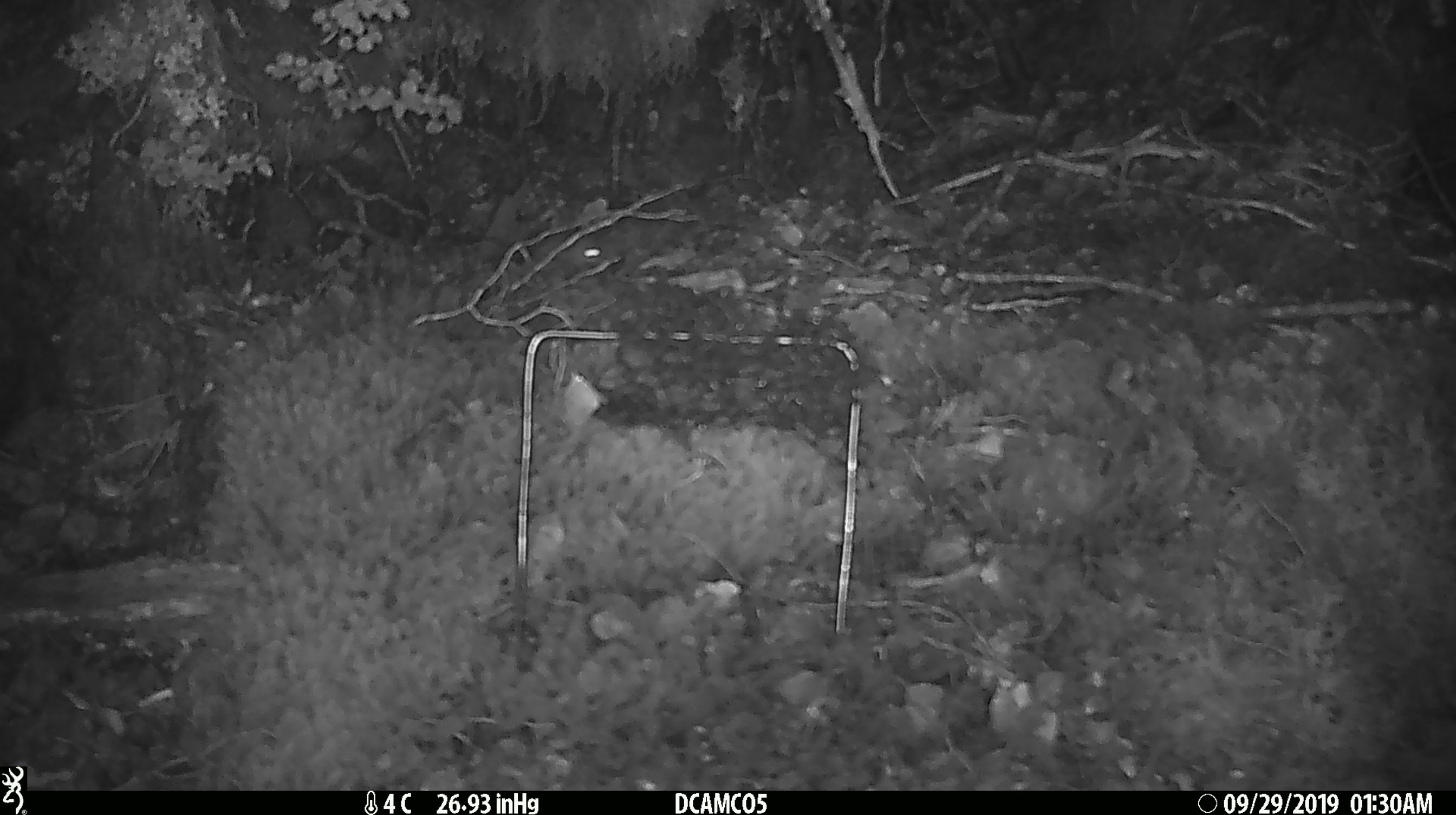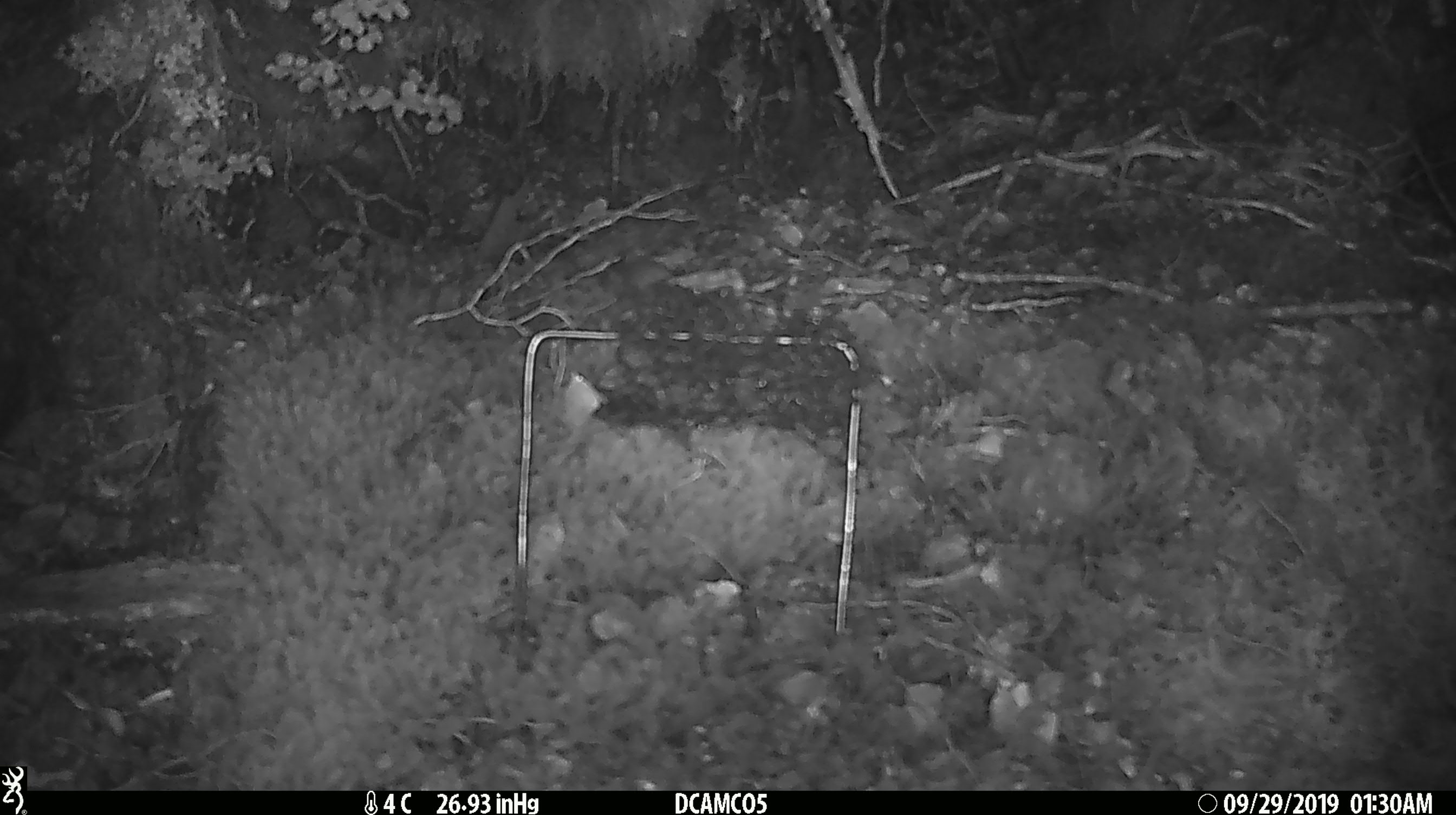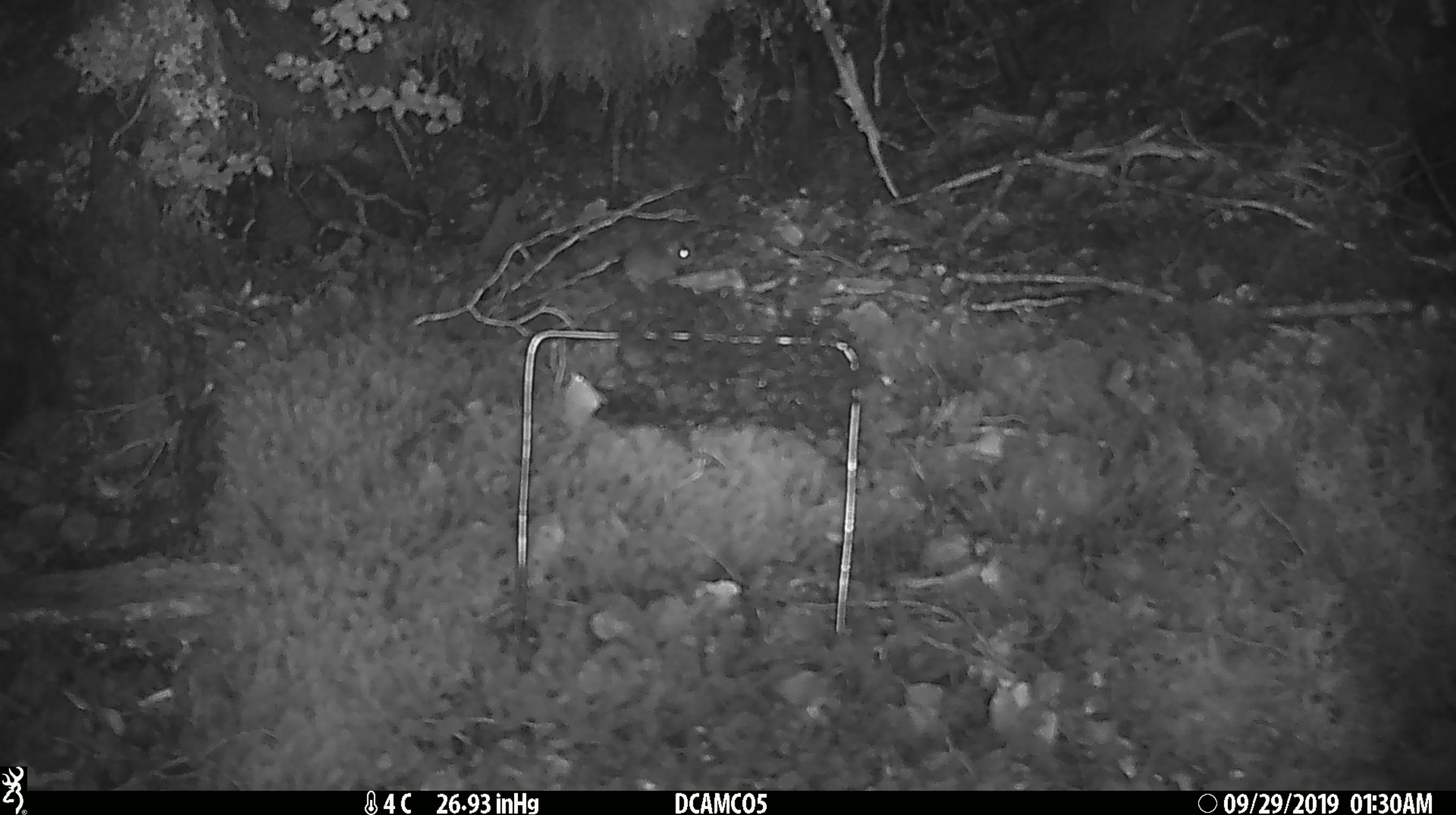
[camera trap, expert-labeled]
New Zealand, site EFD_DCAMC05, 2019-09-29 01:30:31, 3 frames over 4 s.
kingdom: Animalia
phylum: Chordata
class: Mammalia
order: Rodentia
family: Muridae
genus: Mus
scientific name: Mus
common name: mouse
Mouse (Mus).